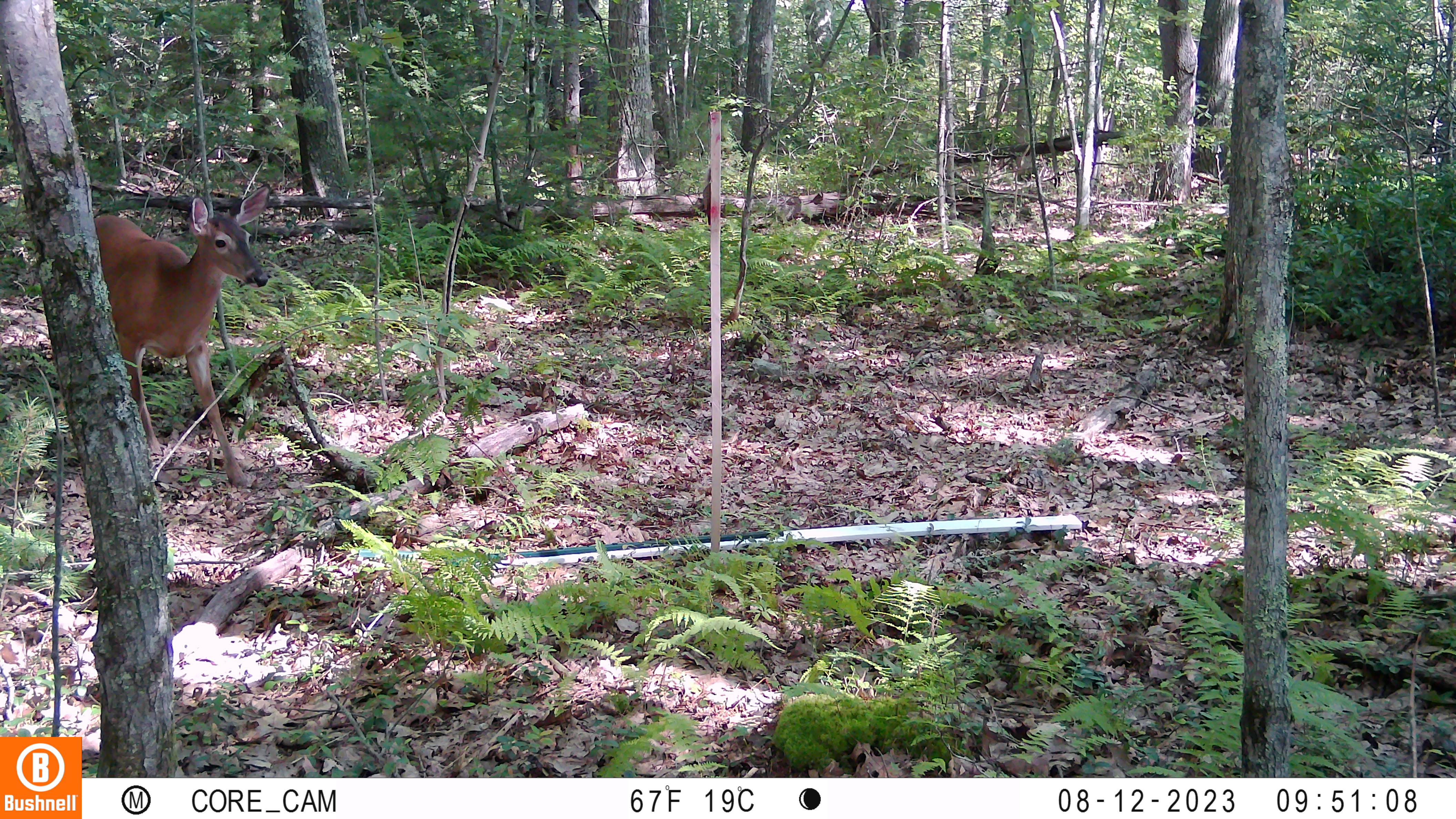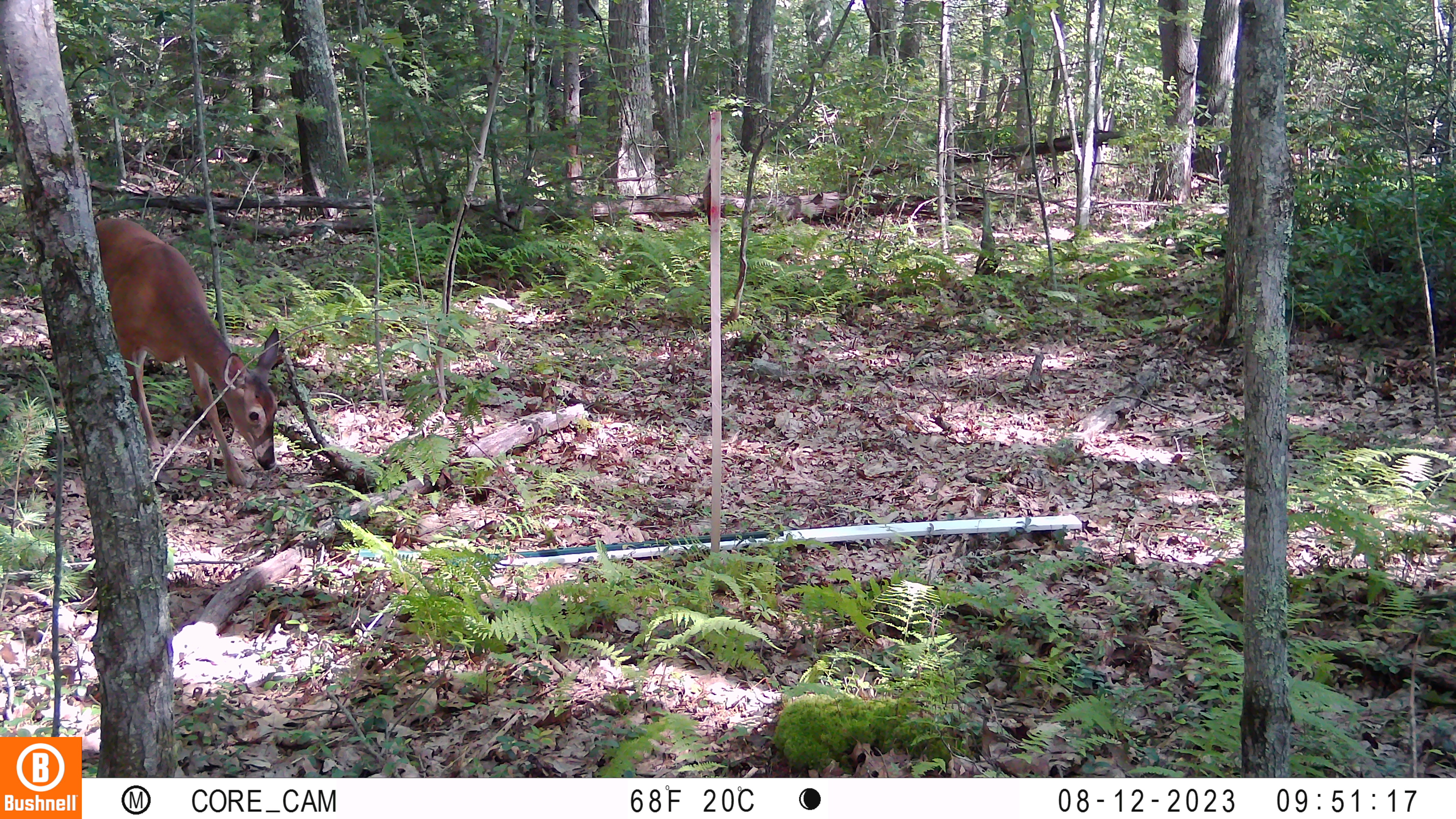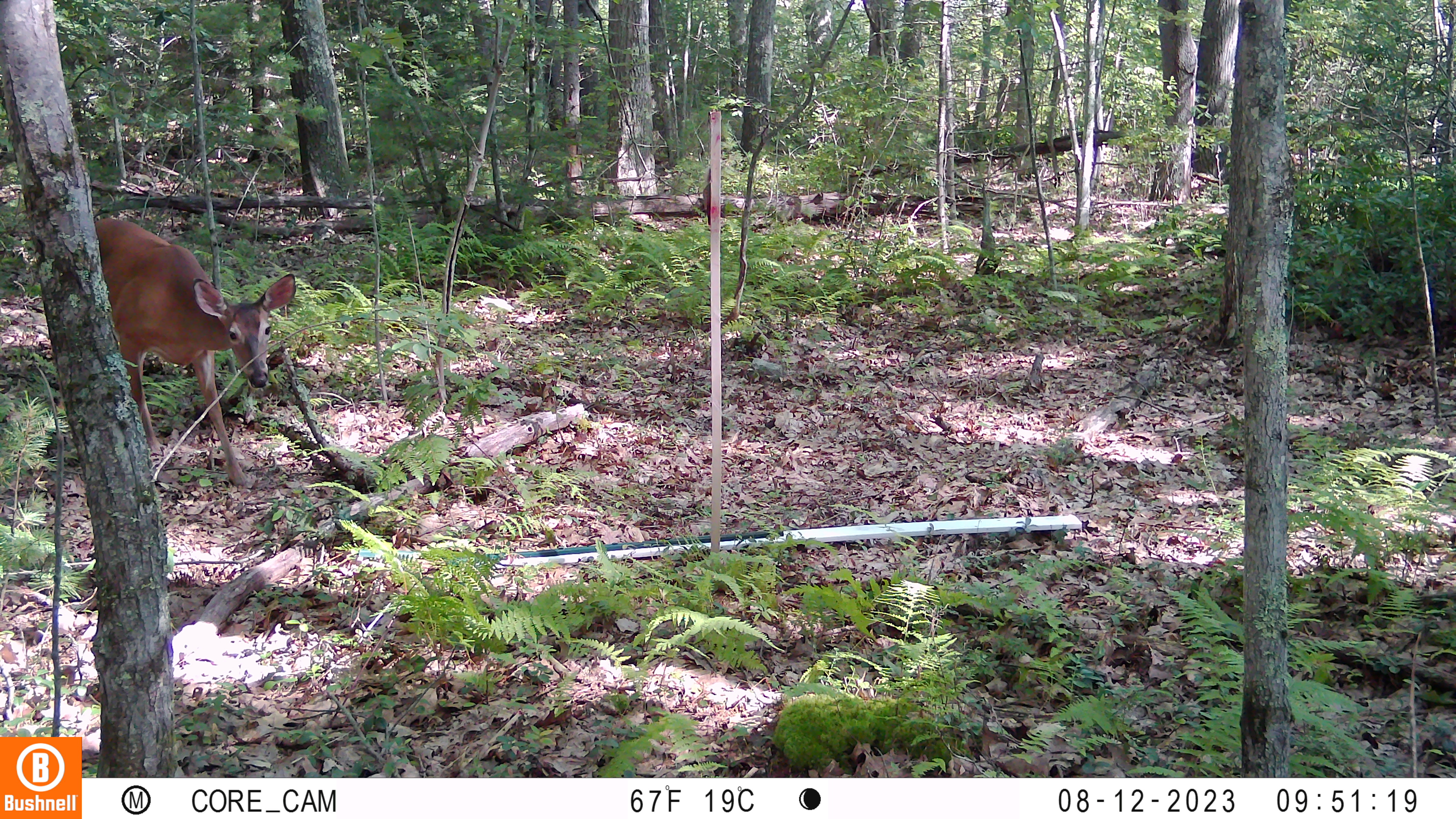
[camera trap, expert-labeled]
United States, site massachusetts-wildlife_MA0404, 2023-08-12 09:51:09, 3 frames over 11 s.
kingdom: Animalia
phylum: Chordata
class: Mammalia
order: Artiodactyla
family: Cervidae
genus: Odocoileus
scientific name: Odocoileus virginianus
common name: white-tailed deer